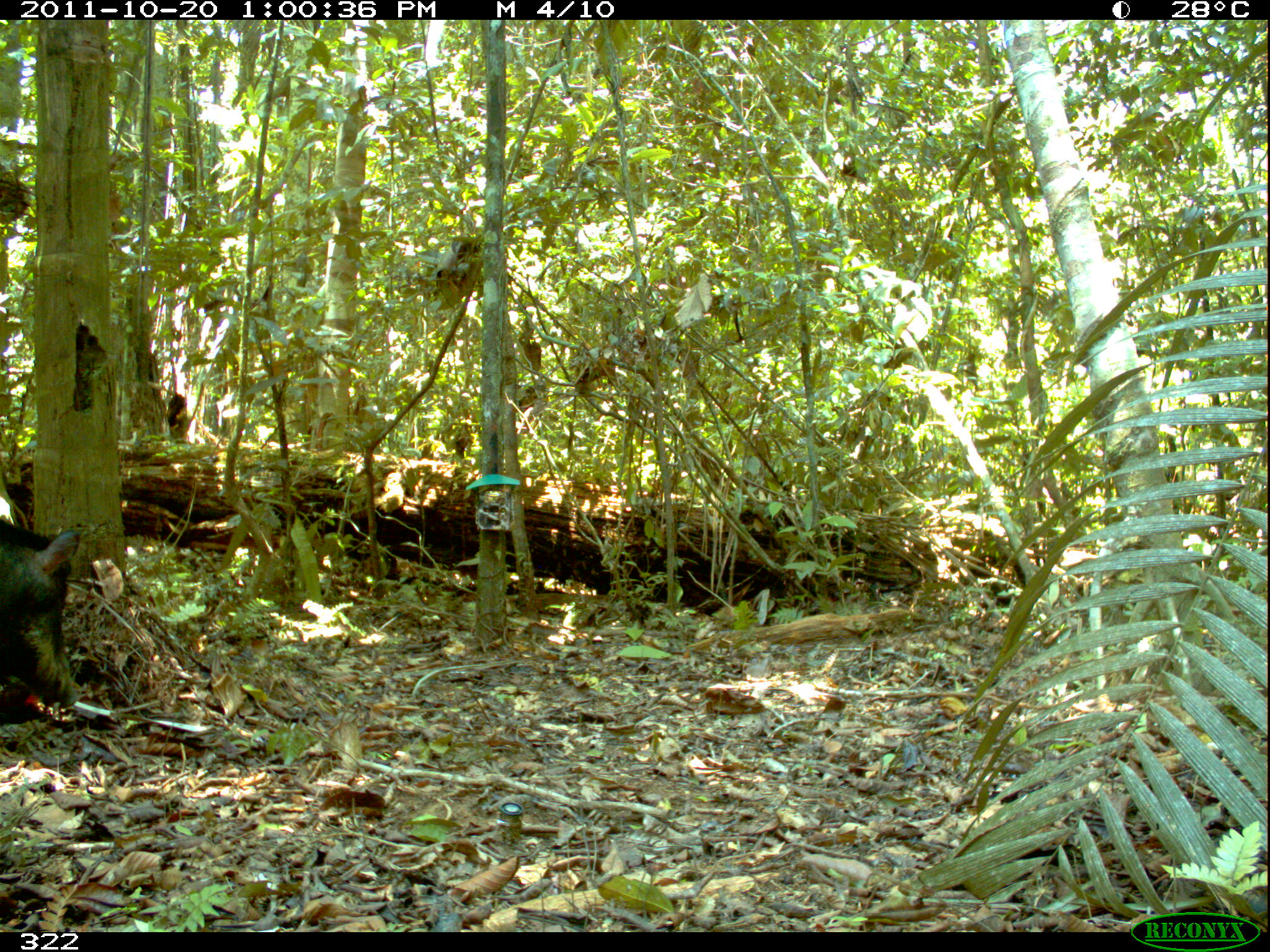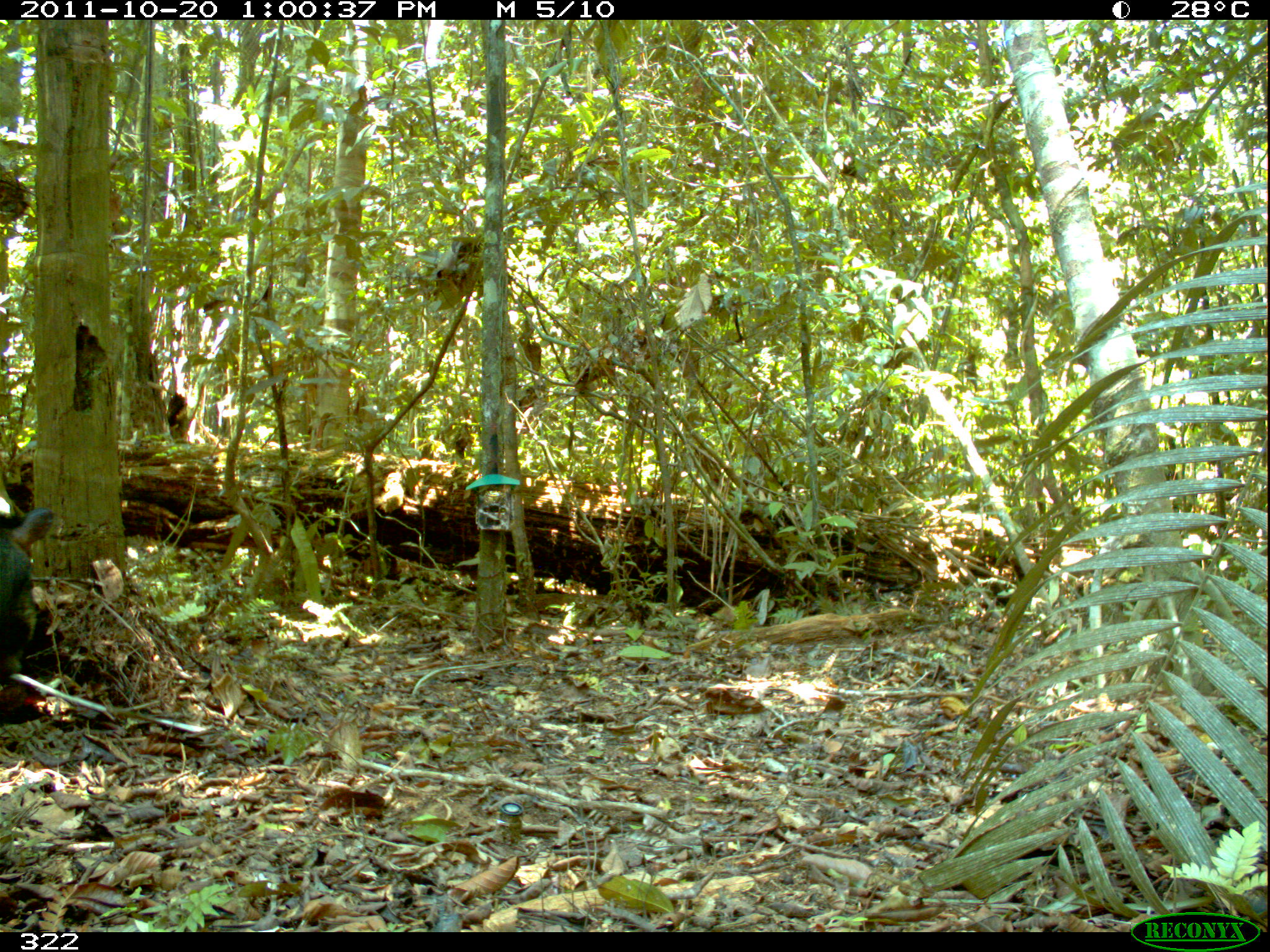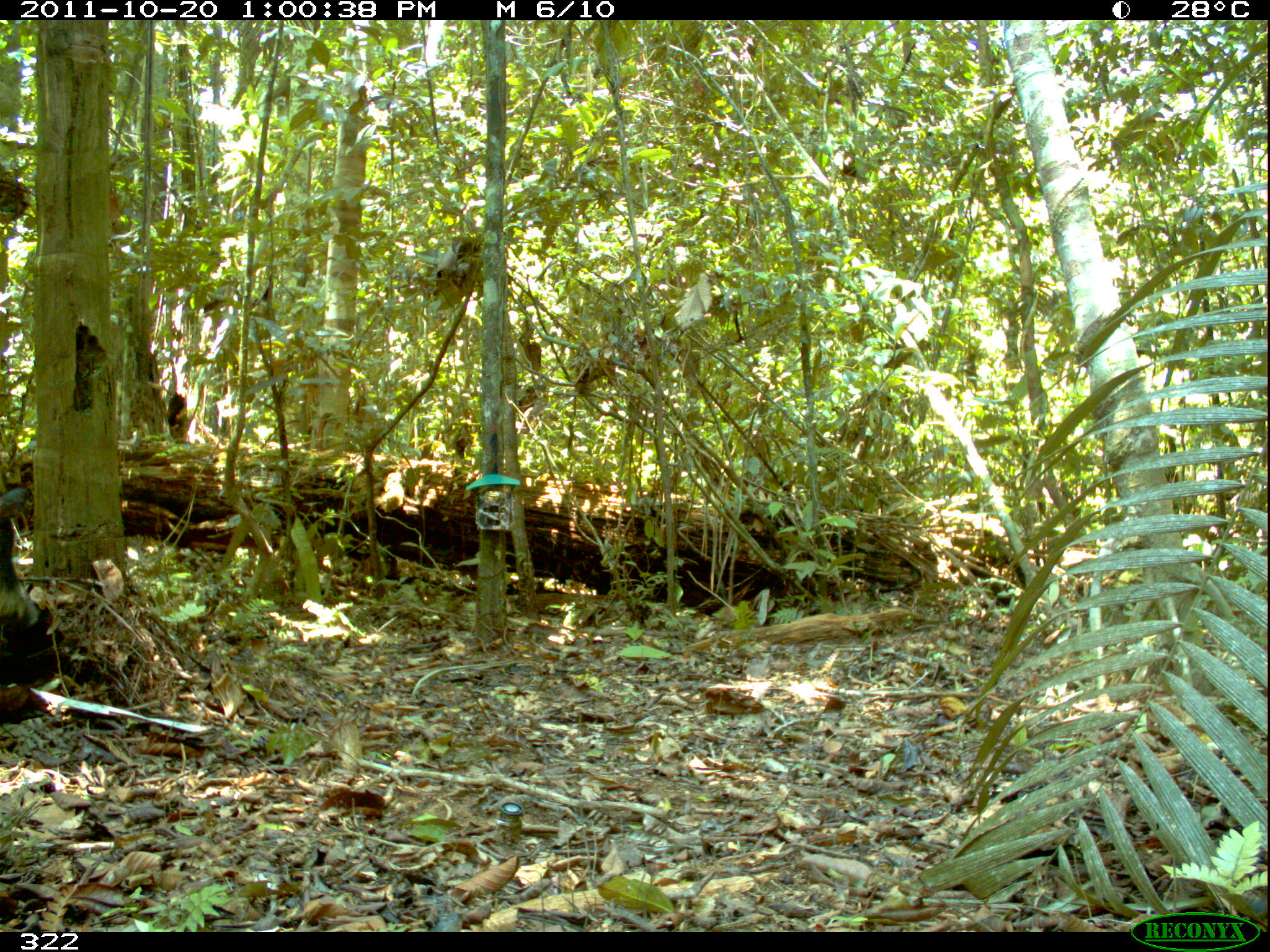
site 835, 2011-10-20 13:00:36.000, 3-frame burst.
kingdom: Animalia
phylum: Chordata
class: Mammalia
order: Artiodactyla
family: Tayassuidae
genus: Tayassu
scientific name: Tayassu pecari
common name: white-lipped peccary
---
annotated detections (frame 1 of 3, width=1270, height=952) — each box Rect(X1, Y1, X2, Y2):
tayassu pecari: Rect(1, 519, 80, 708)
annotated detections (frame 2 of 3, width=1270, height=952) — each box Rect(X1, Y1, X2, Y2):
tayassu pecari: Rect(0, 507, 54, 682)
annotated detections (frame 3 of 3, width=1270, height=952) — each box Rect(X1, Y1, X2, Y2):
tayassu pecari: Rect(0, 484, 41, 637)